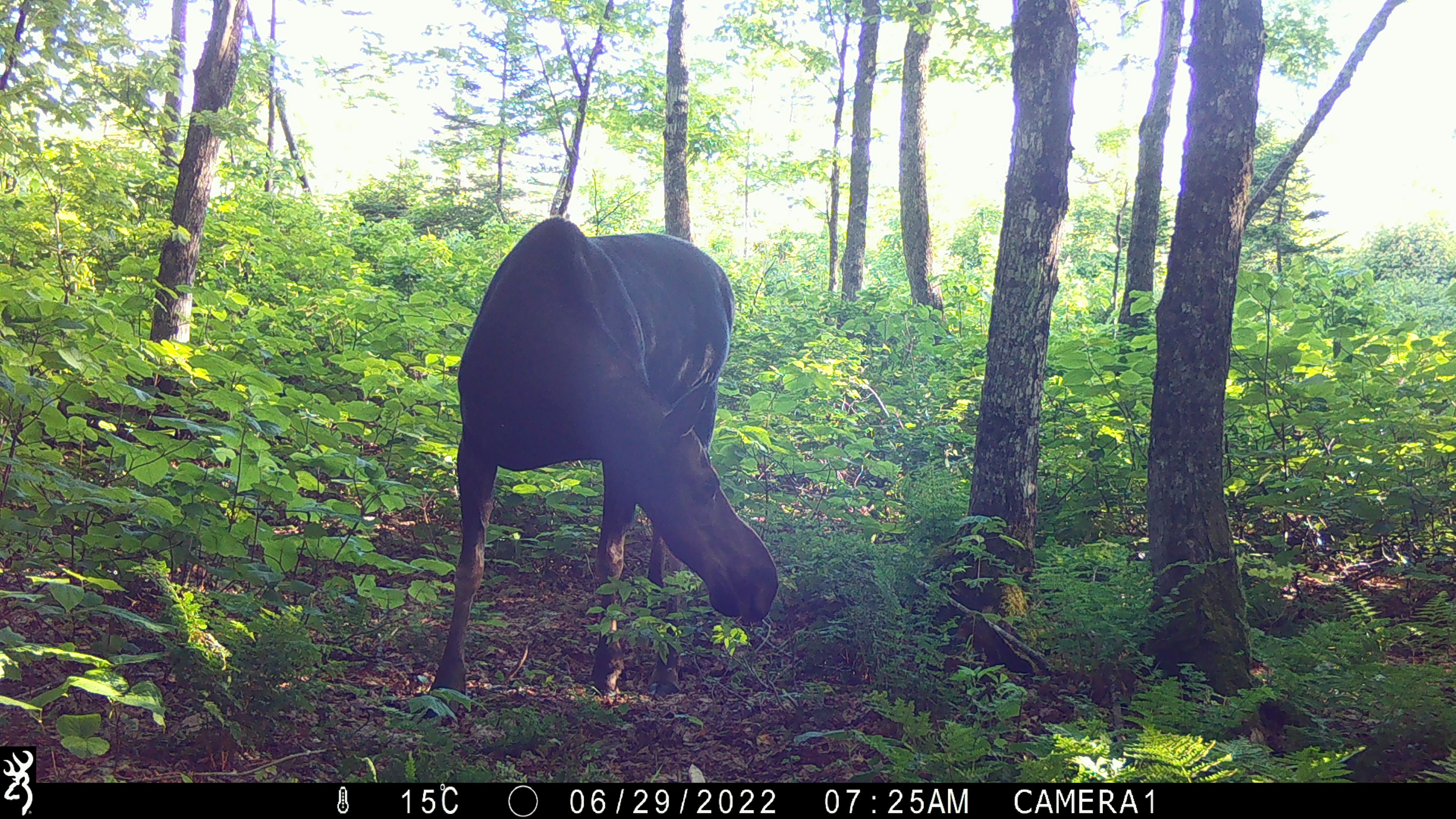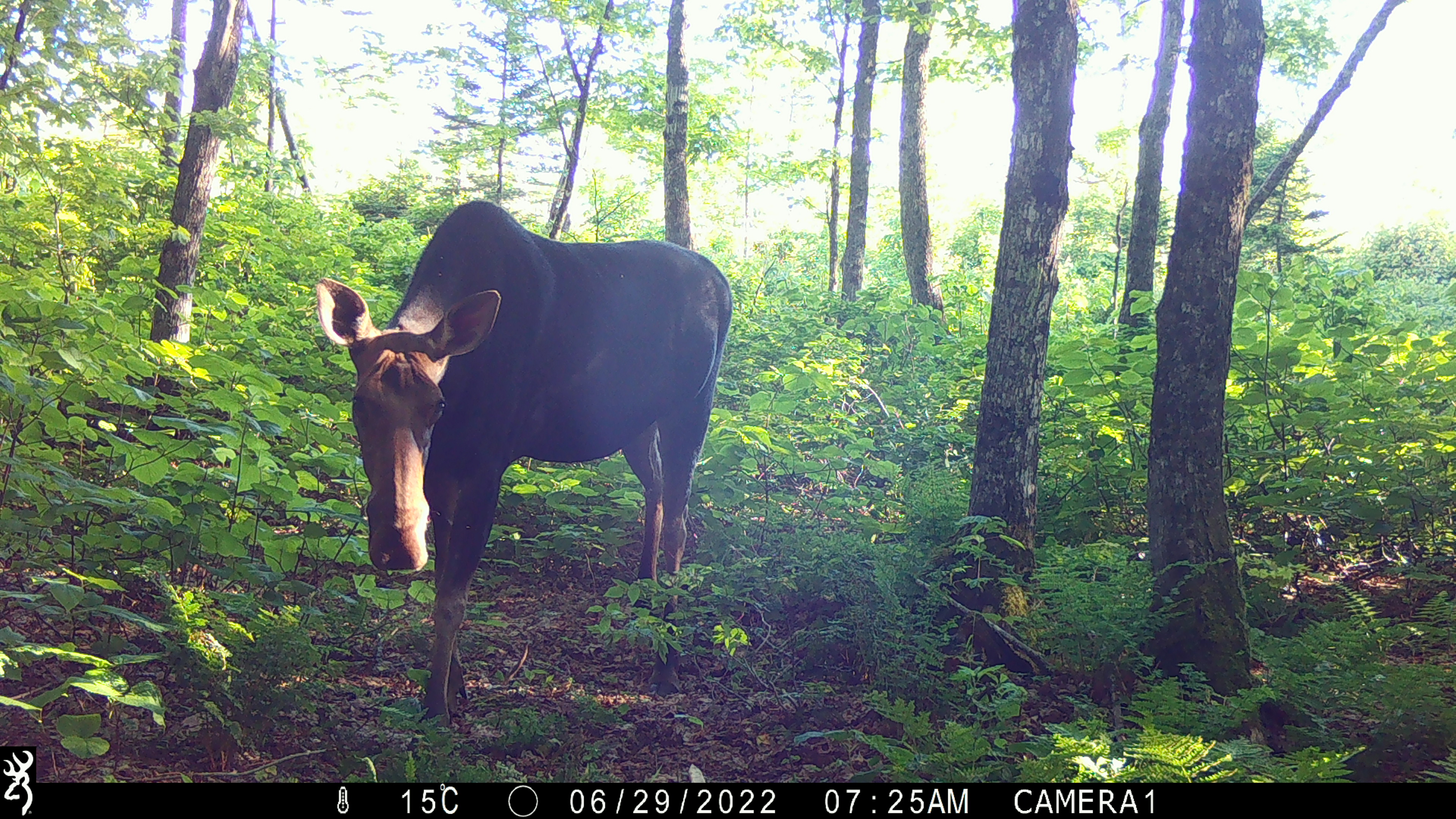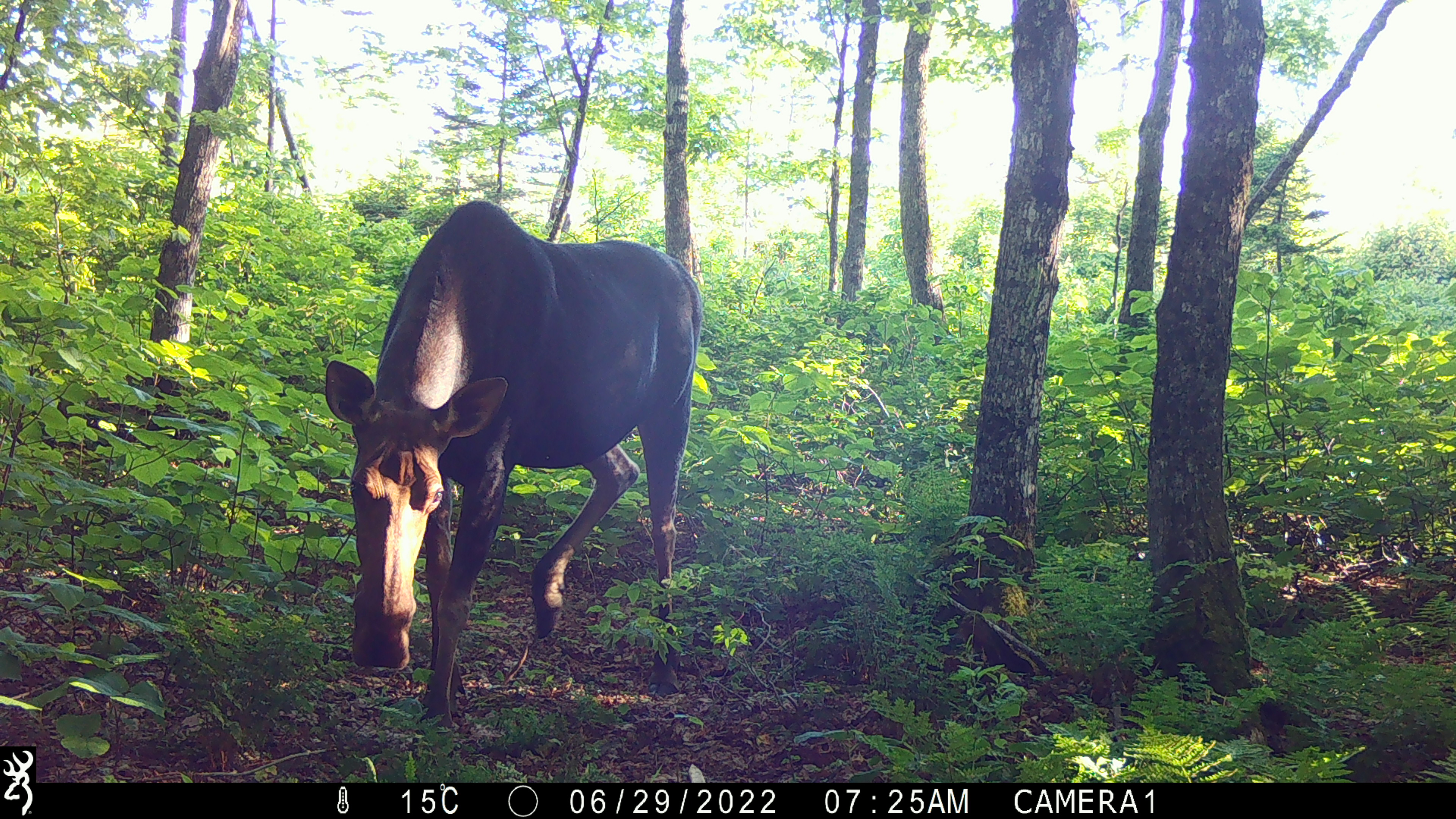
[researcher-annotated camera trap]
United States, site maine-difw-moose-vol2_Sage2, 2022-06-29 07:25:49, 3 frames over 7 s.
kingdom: Animalia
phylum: Chordata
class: Mammalia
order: Artiodactyla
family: Cervidae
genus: Alces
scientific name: Alces alces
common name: moose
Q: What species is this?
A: Moose (Alces alces).